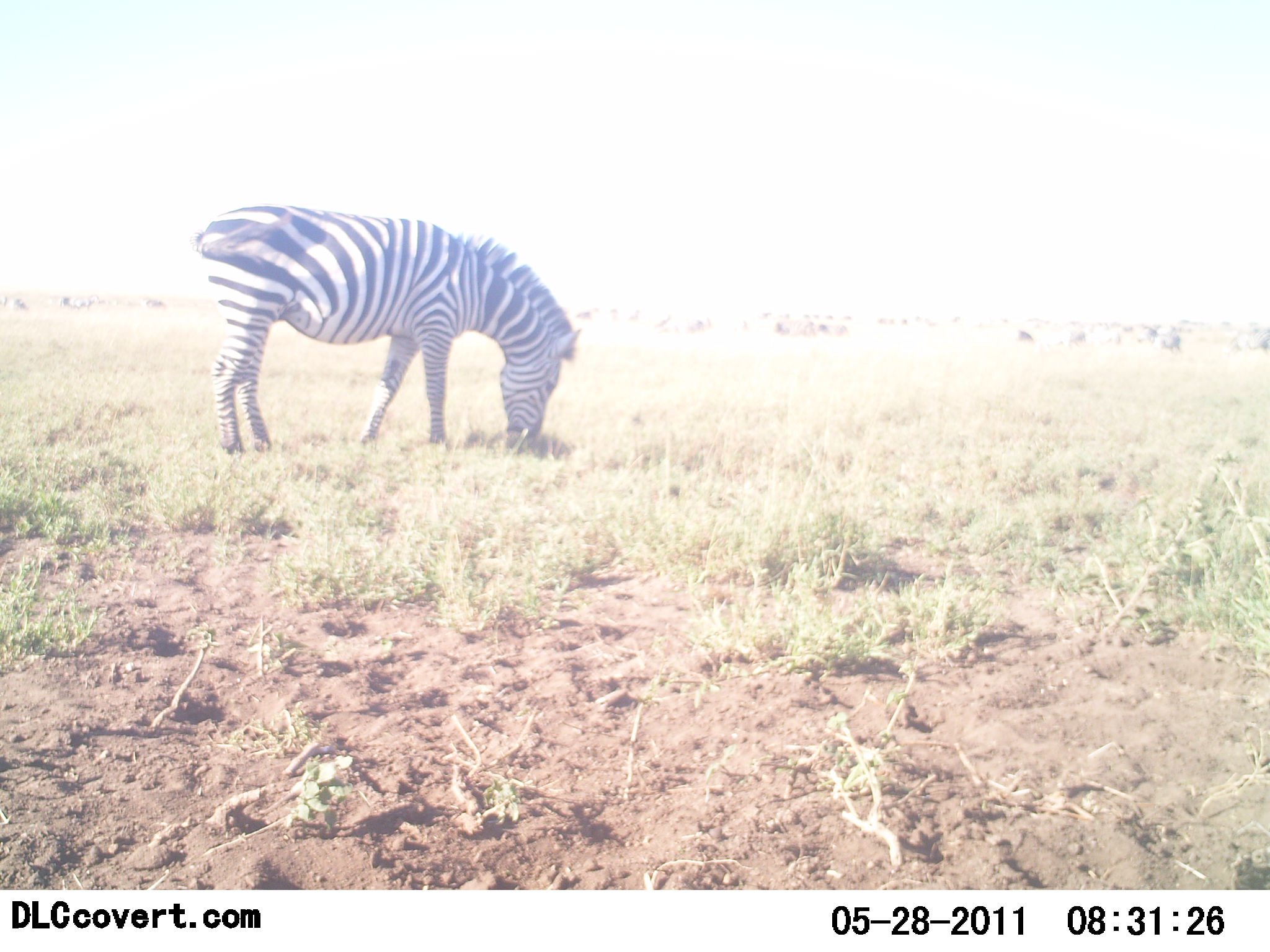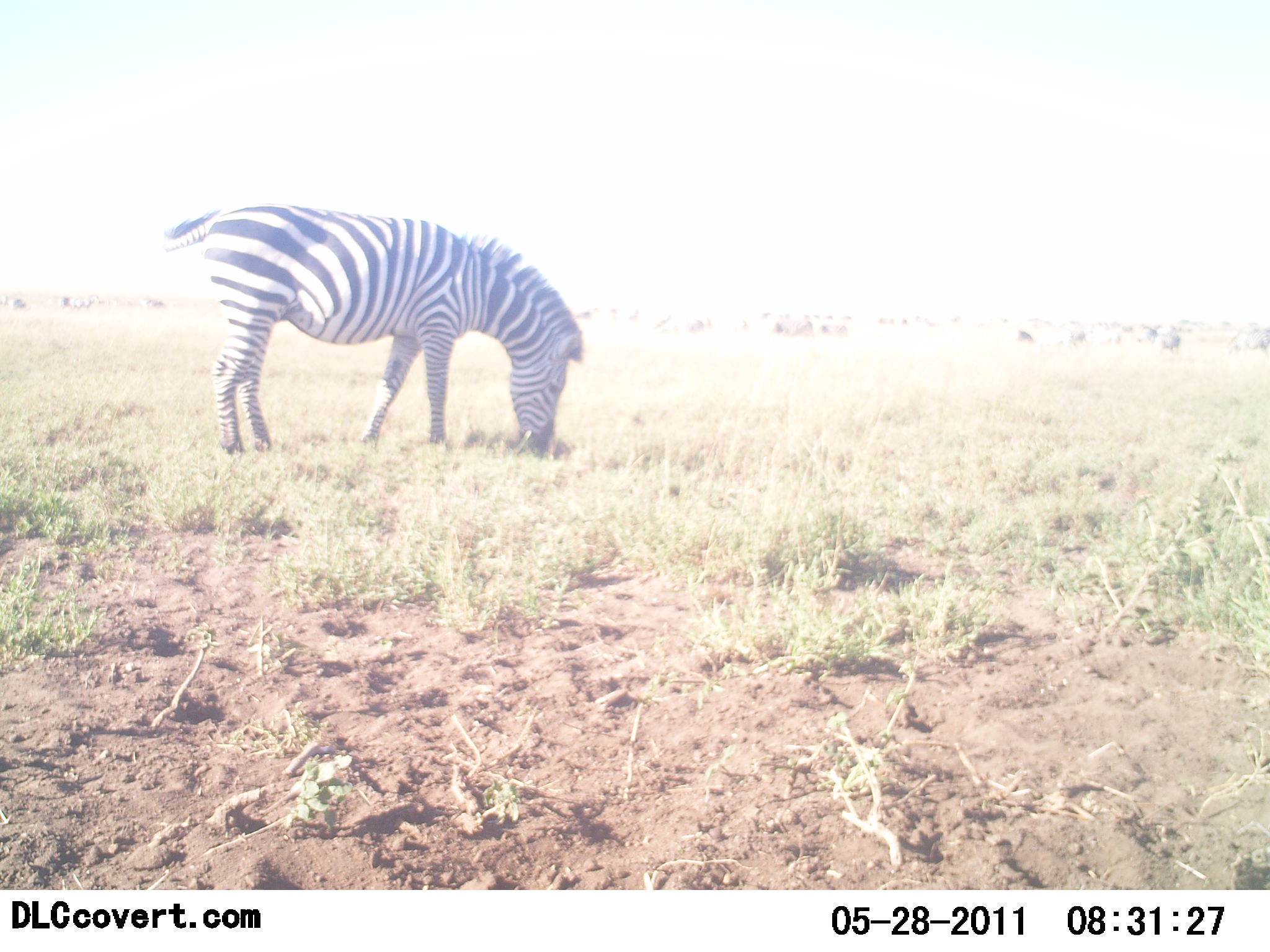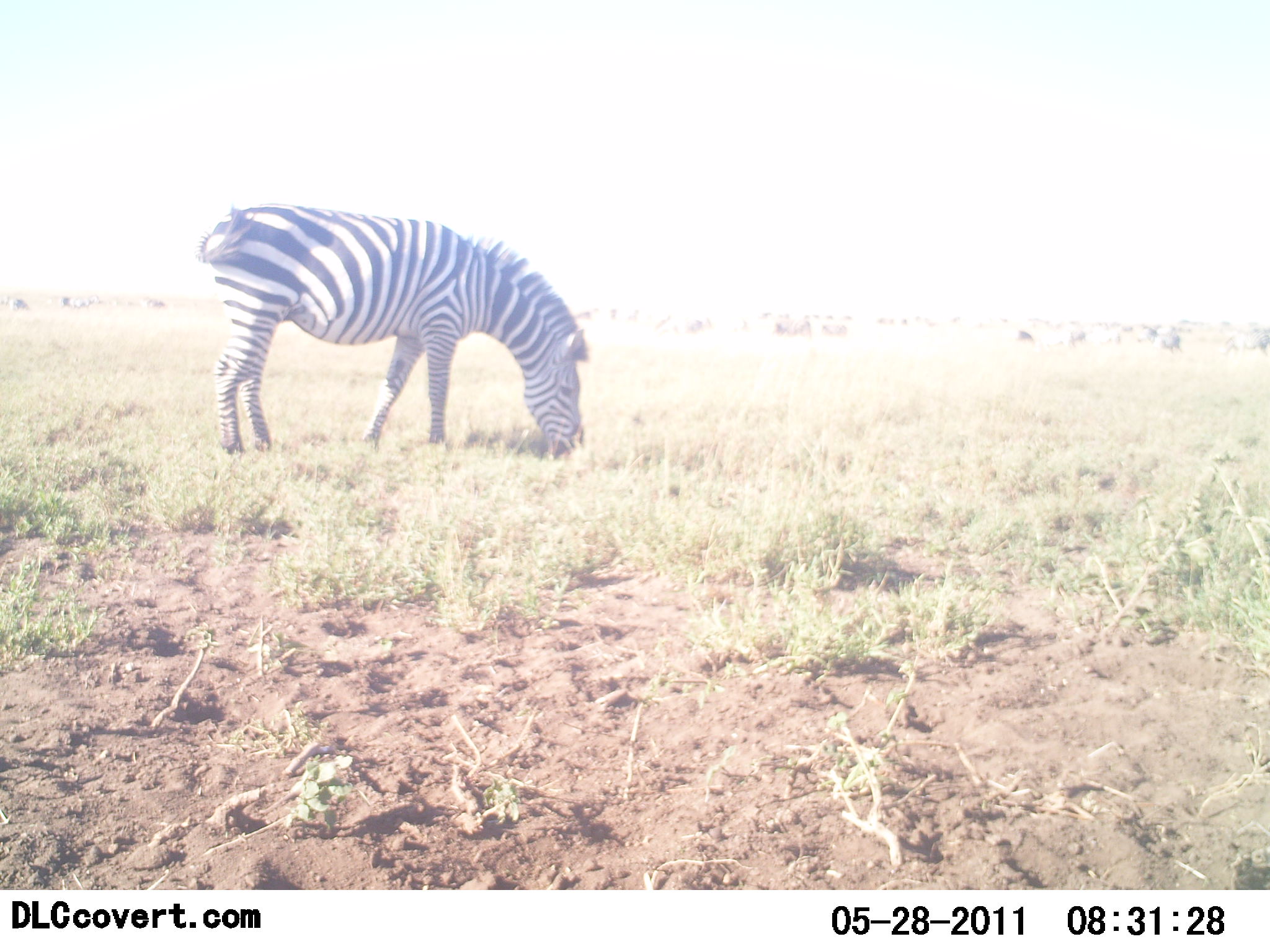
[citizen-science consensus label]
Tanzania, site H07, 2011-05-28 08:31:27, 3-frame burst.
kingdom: Animalia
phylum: Chordata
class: Mammalia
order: Perissodactyla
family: Equidae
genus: Equus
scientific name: Equus quagga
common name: plains zebra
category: zebra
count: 1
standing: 27%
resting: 0%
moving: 0%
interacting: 0%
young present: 0%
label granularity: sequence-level